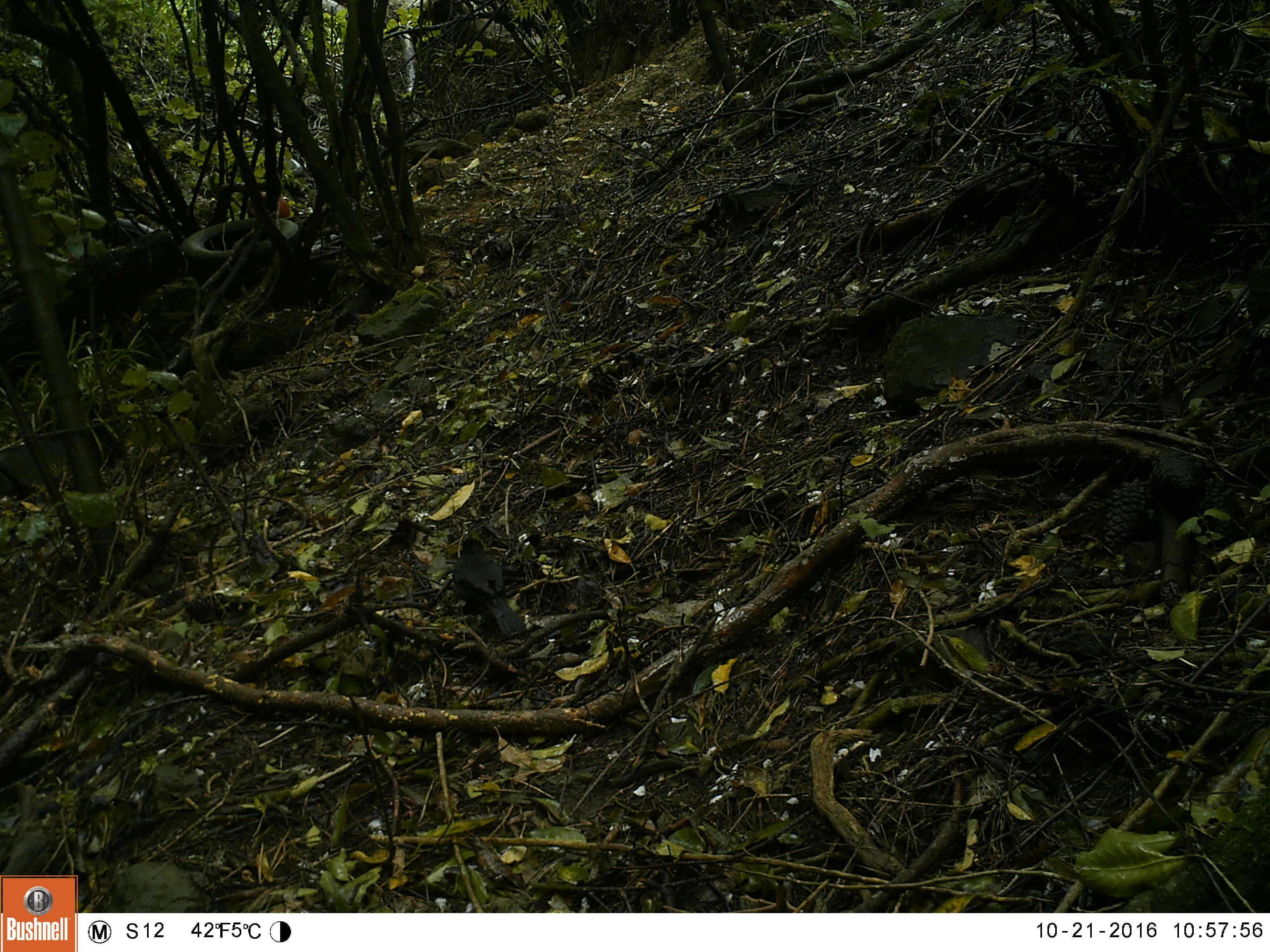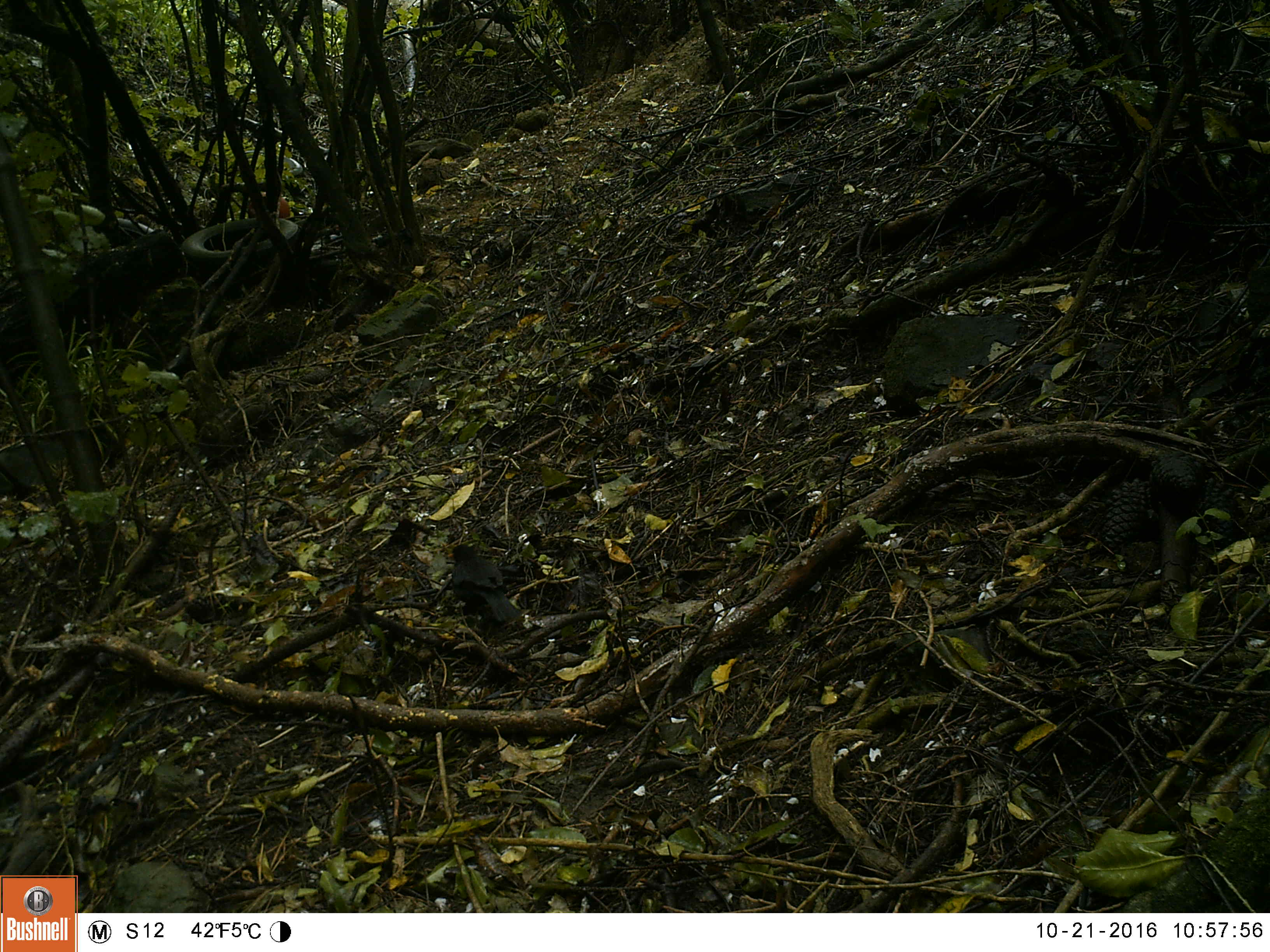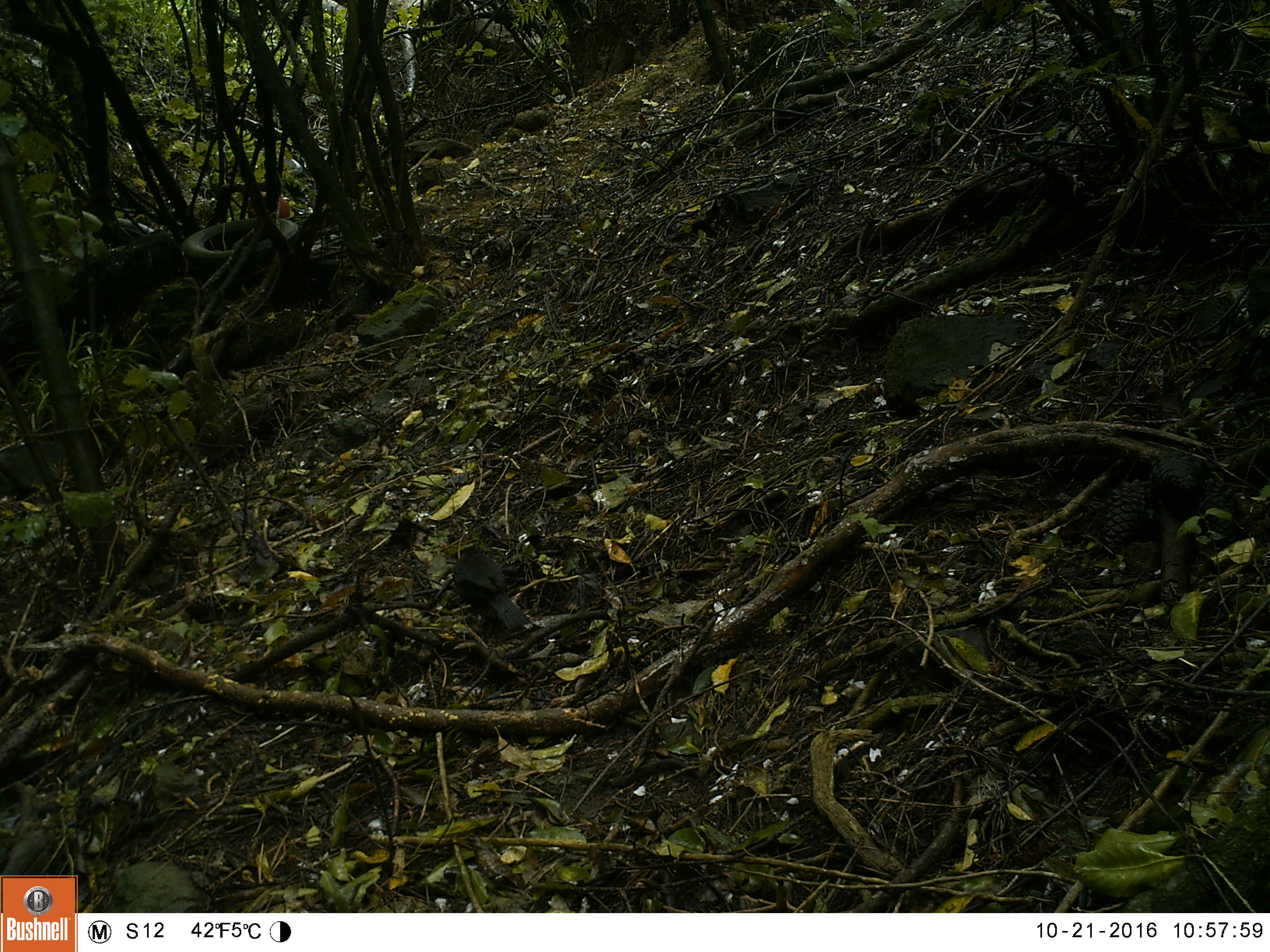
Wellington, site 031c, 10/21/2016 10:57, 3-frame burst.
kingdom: Animalia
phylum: Chordata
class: Aves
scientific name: Aves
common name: bird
Bird (Aves).